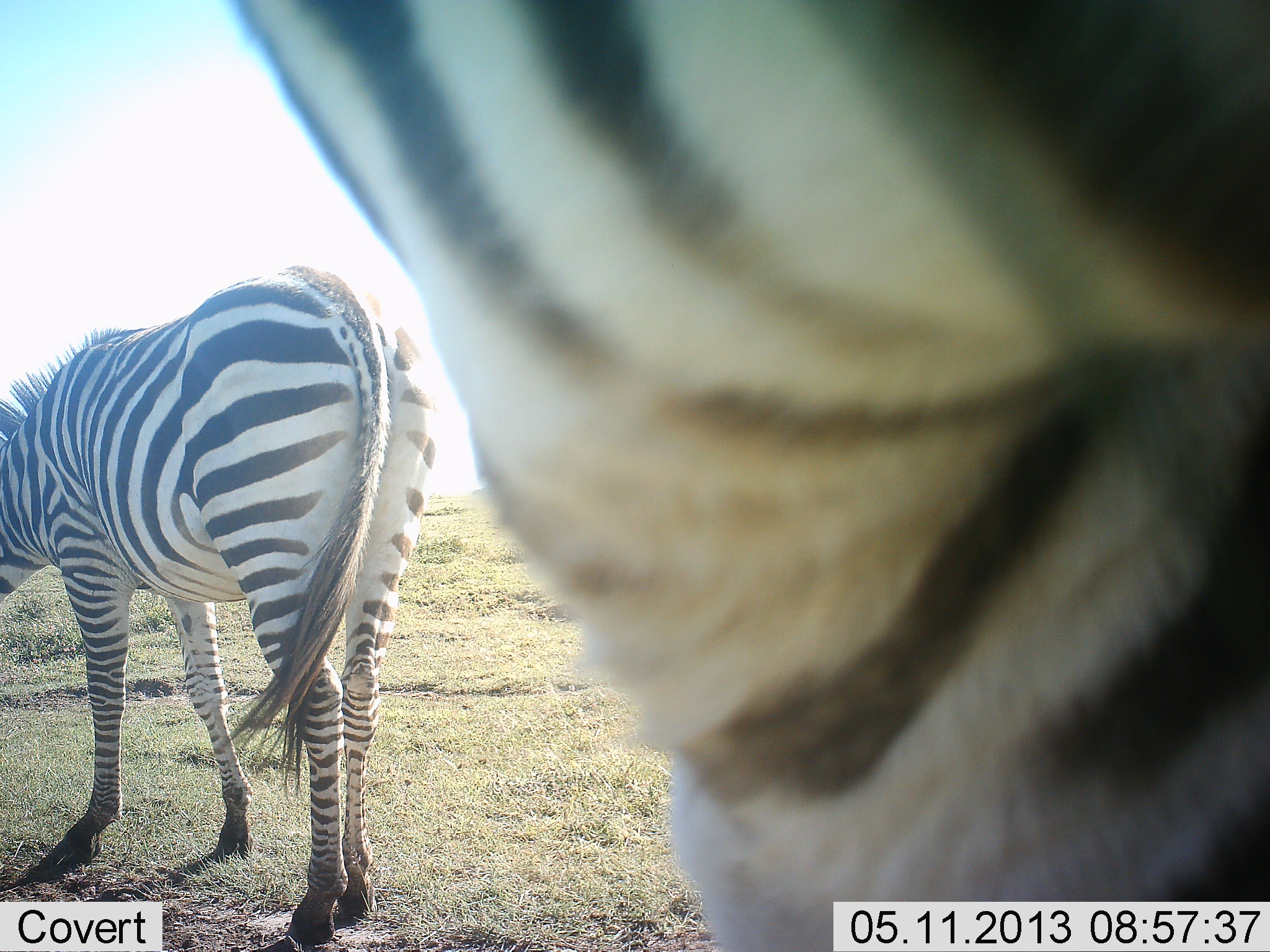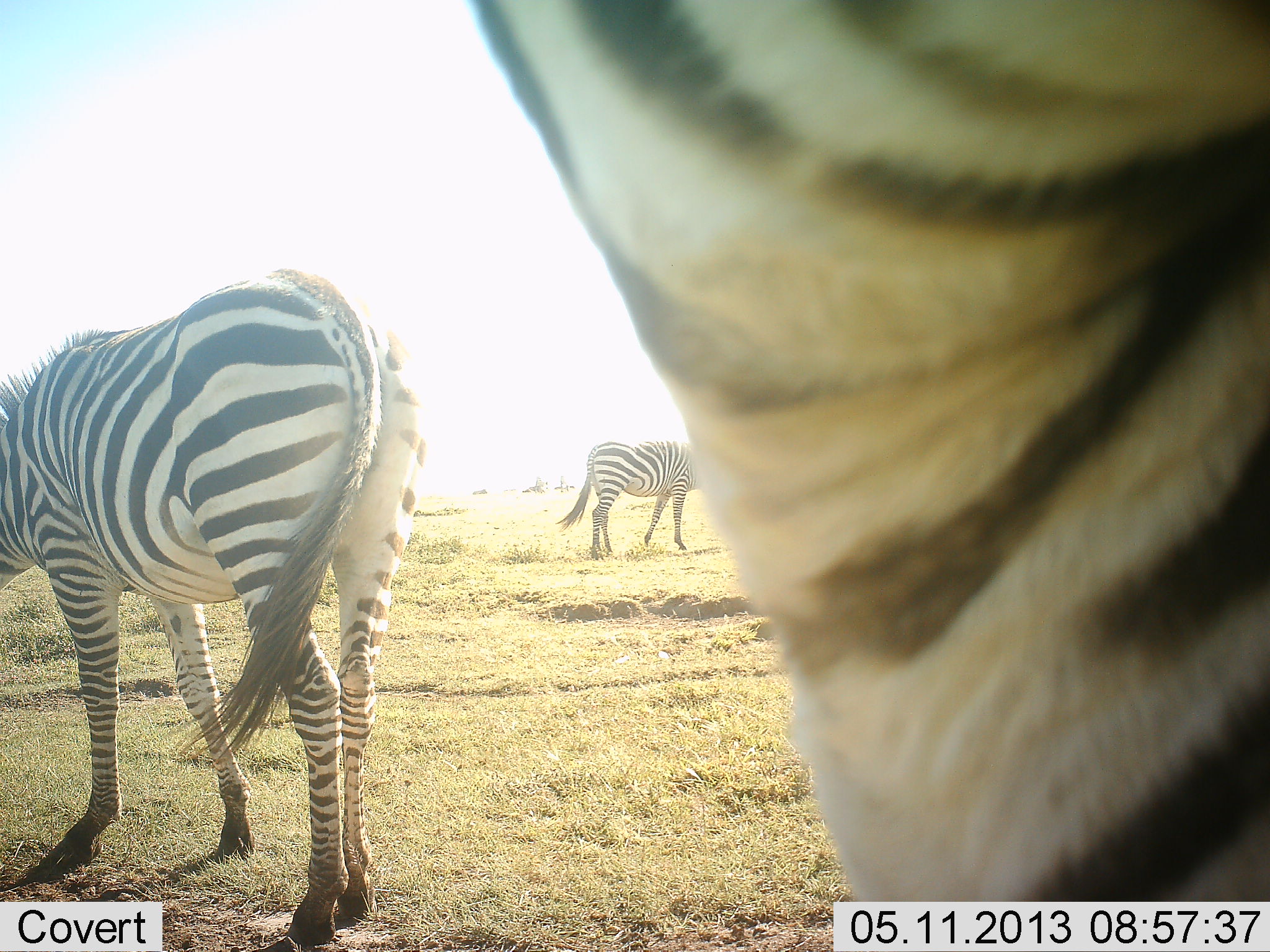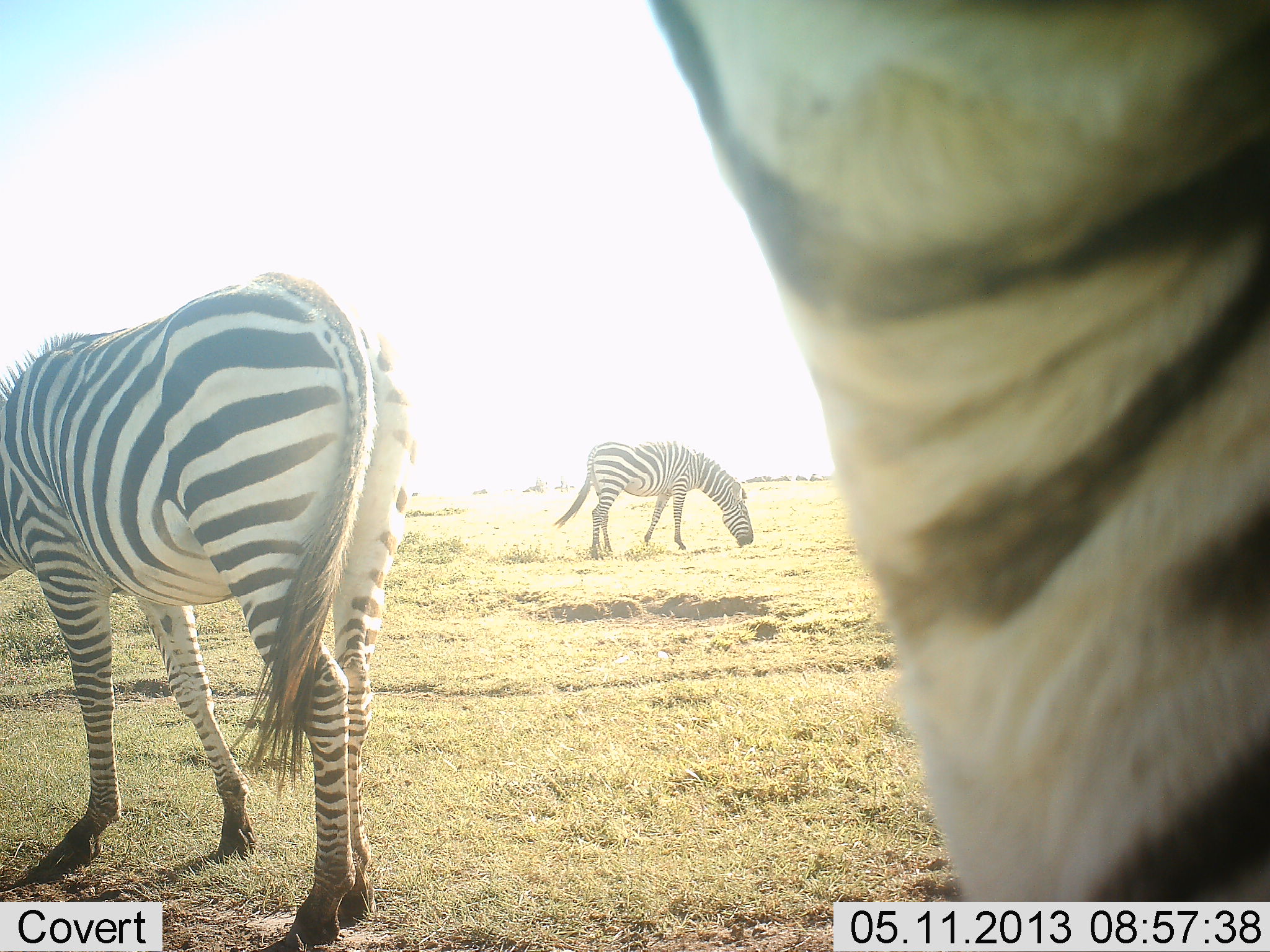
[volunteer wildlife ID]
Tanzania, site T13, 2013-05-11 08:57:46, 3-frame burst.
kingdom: Animalia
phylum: Chordata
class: Mammalia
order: Perissodactyla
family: Equidae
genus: Equus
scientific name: Equus quagga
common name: plains zebra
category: zebra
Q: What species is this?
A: Zebra (plains zebra) (Equus quagga).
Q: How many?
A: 3.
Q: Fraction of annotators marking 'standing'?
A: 70%.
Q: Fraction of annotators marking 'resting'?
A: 10%.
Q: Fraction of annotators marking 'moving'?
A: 10%.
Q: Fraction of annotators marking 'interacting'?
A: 0%.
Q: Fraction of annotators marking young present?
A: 0%.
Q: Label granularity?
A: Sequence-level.